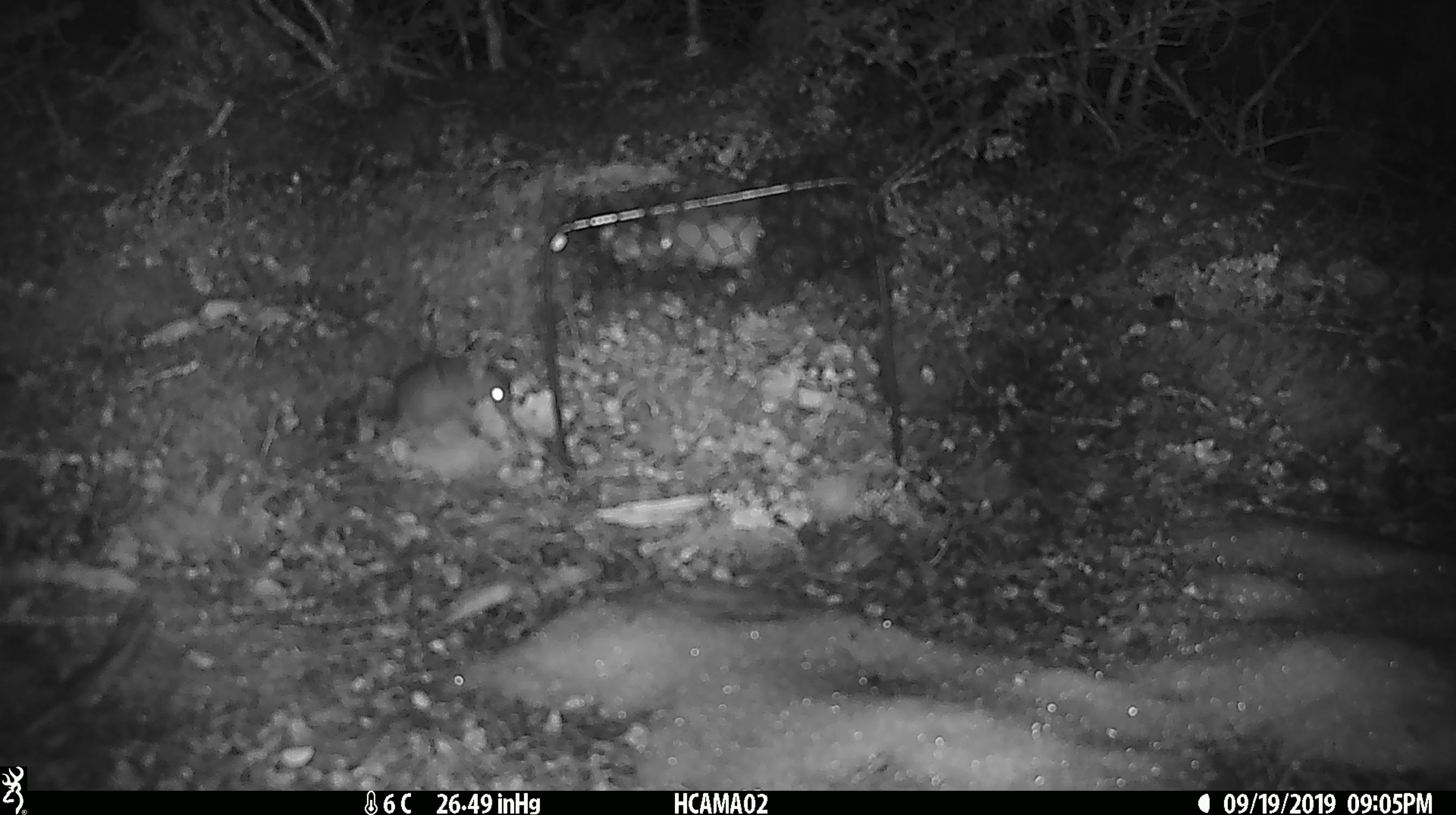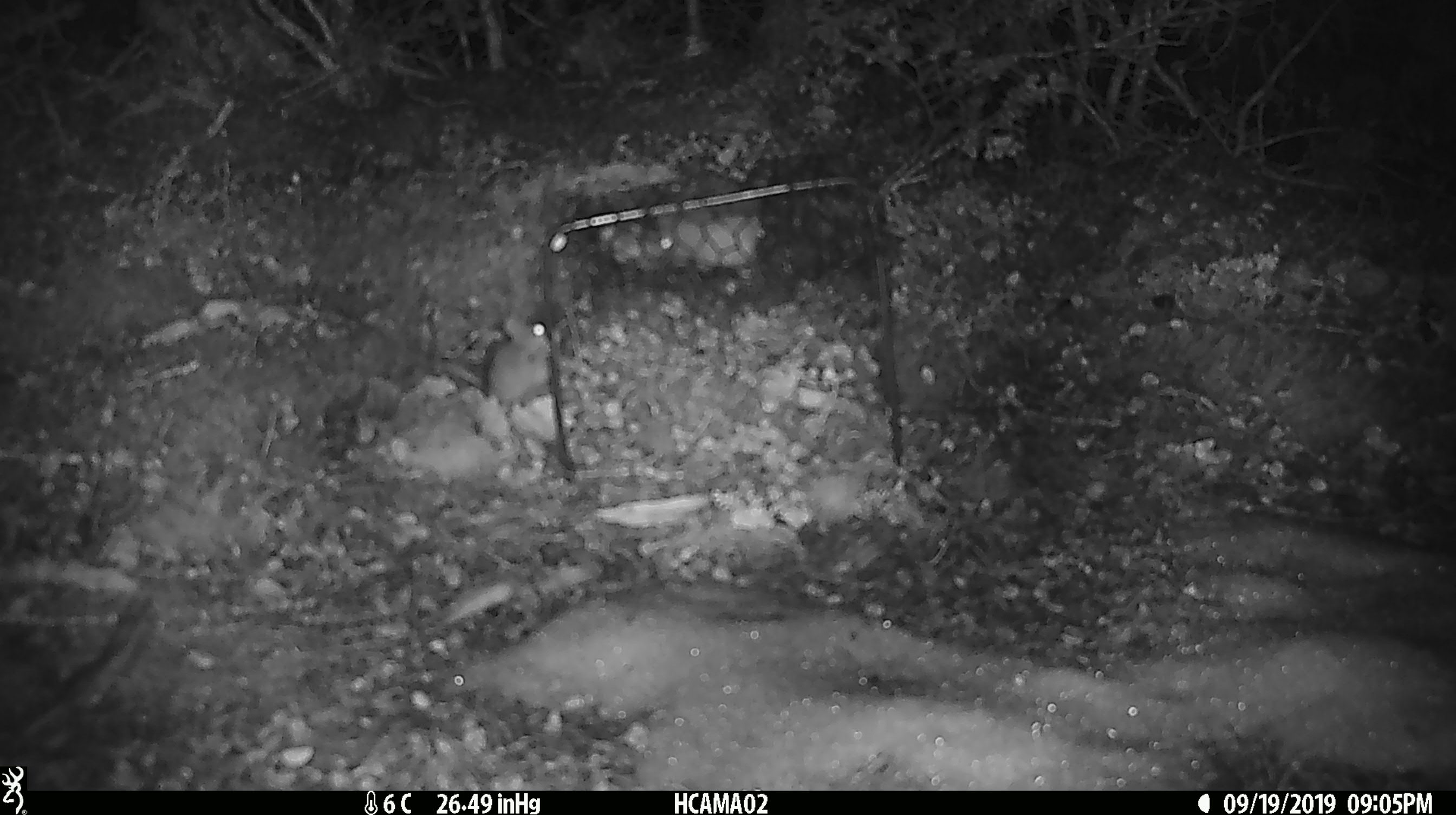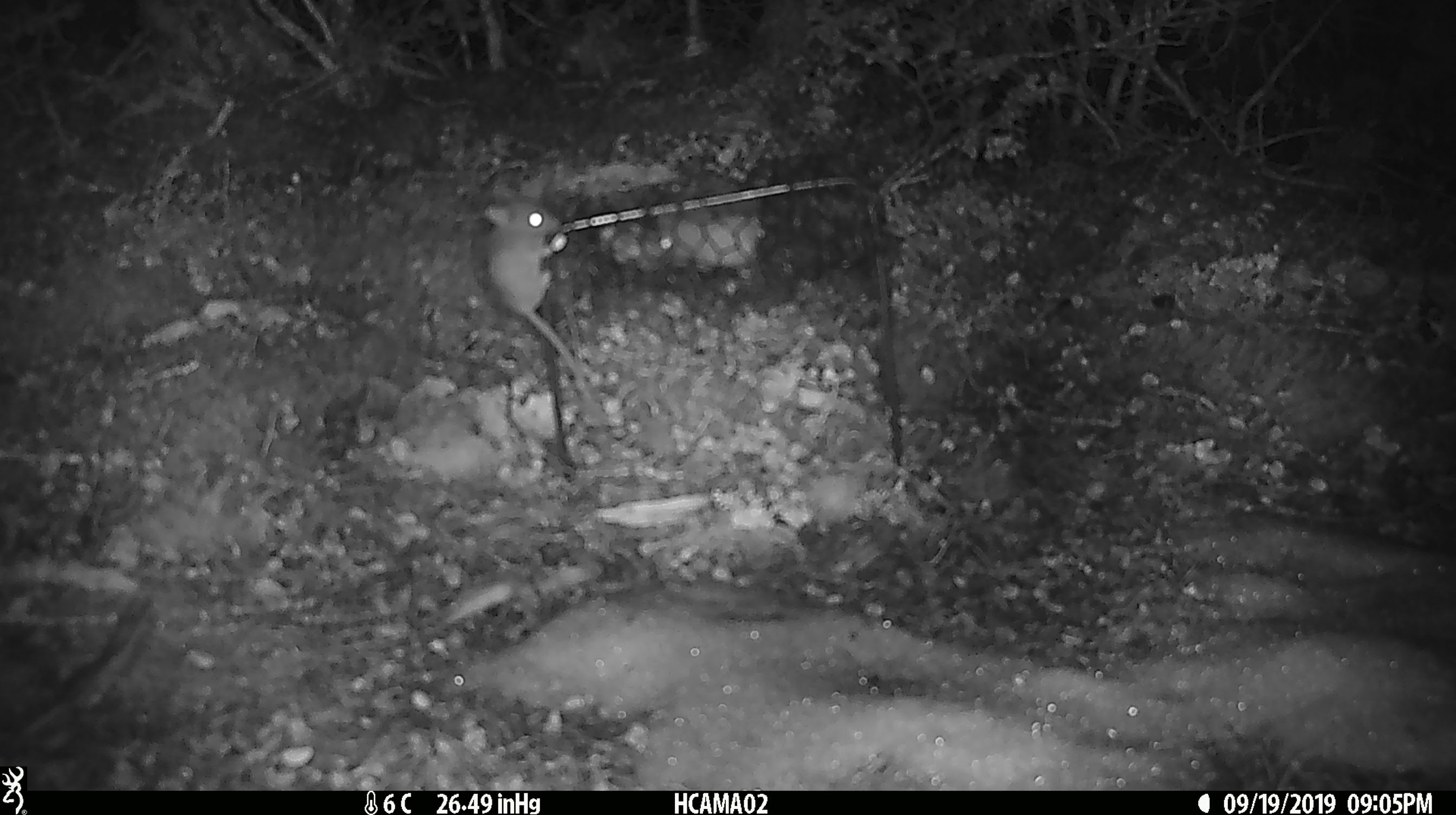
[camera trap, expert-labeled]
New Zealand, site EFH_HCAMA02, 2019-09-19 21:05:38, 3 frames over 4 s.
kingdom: Animalia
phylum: Chordata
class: Mammalia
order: Rodentia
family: Muridae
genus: Mus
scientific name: Mus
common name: mouse